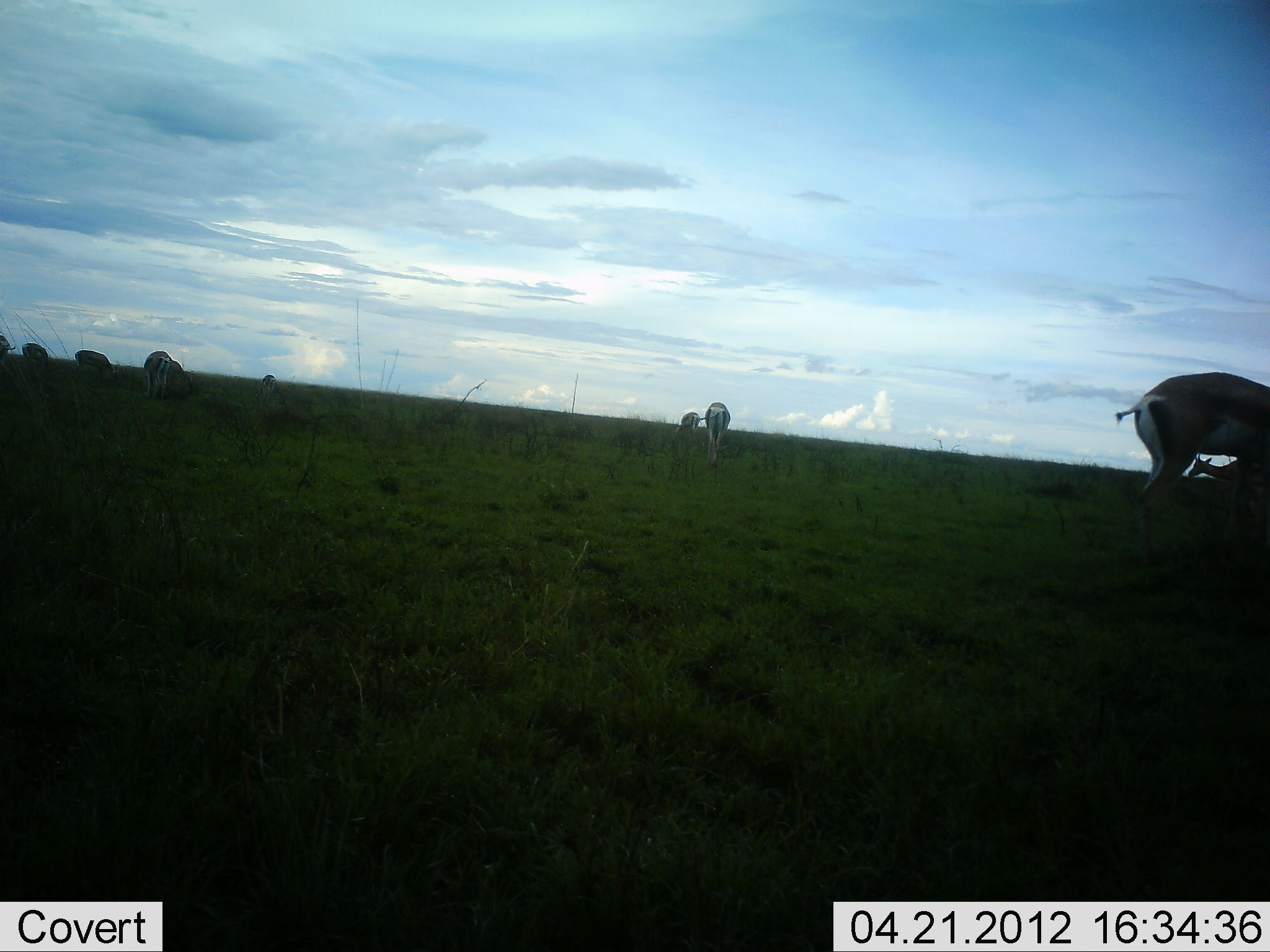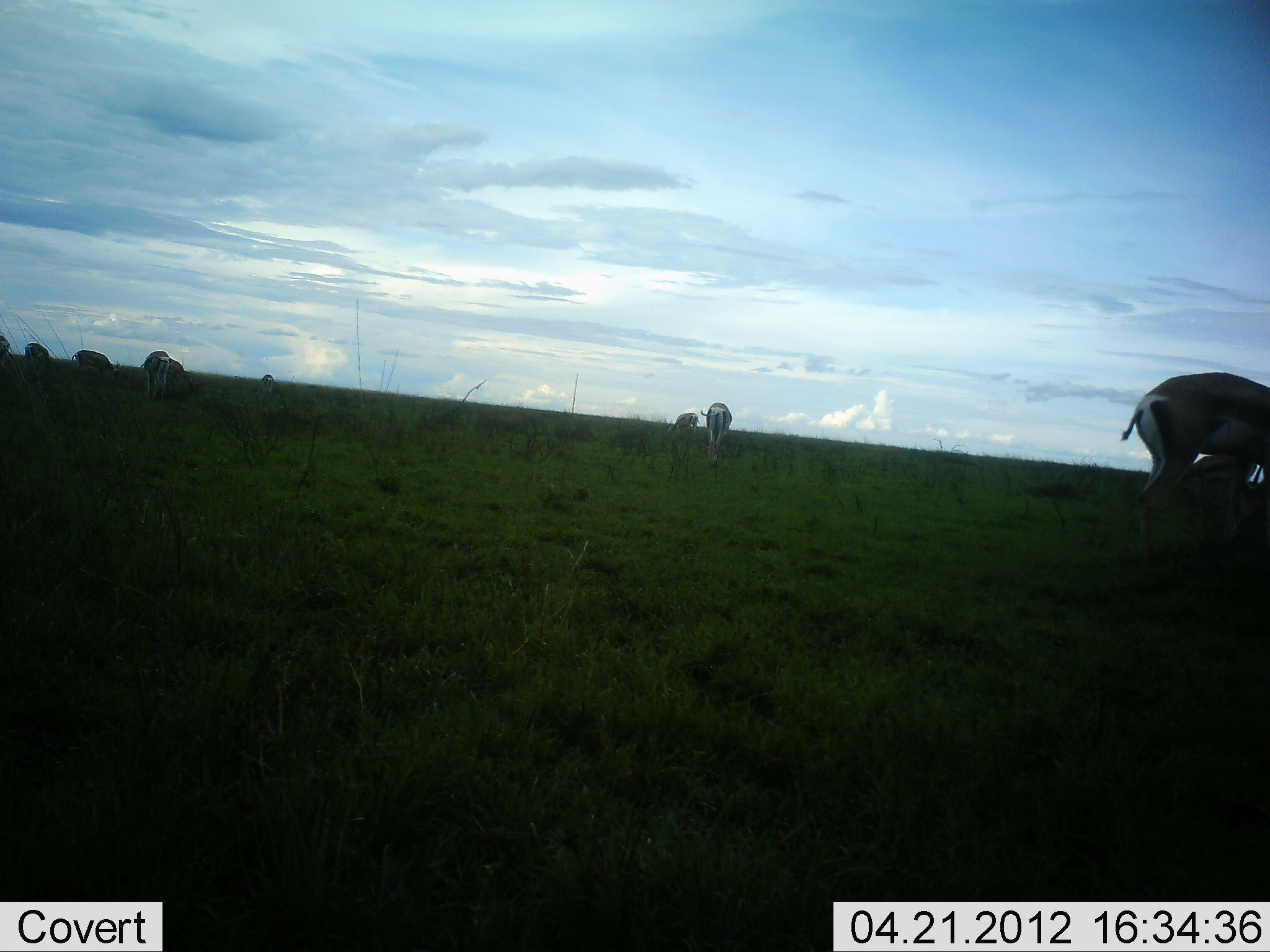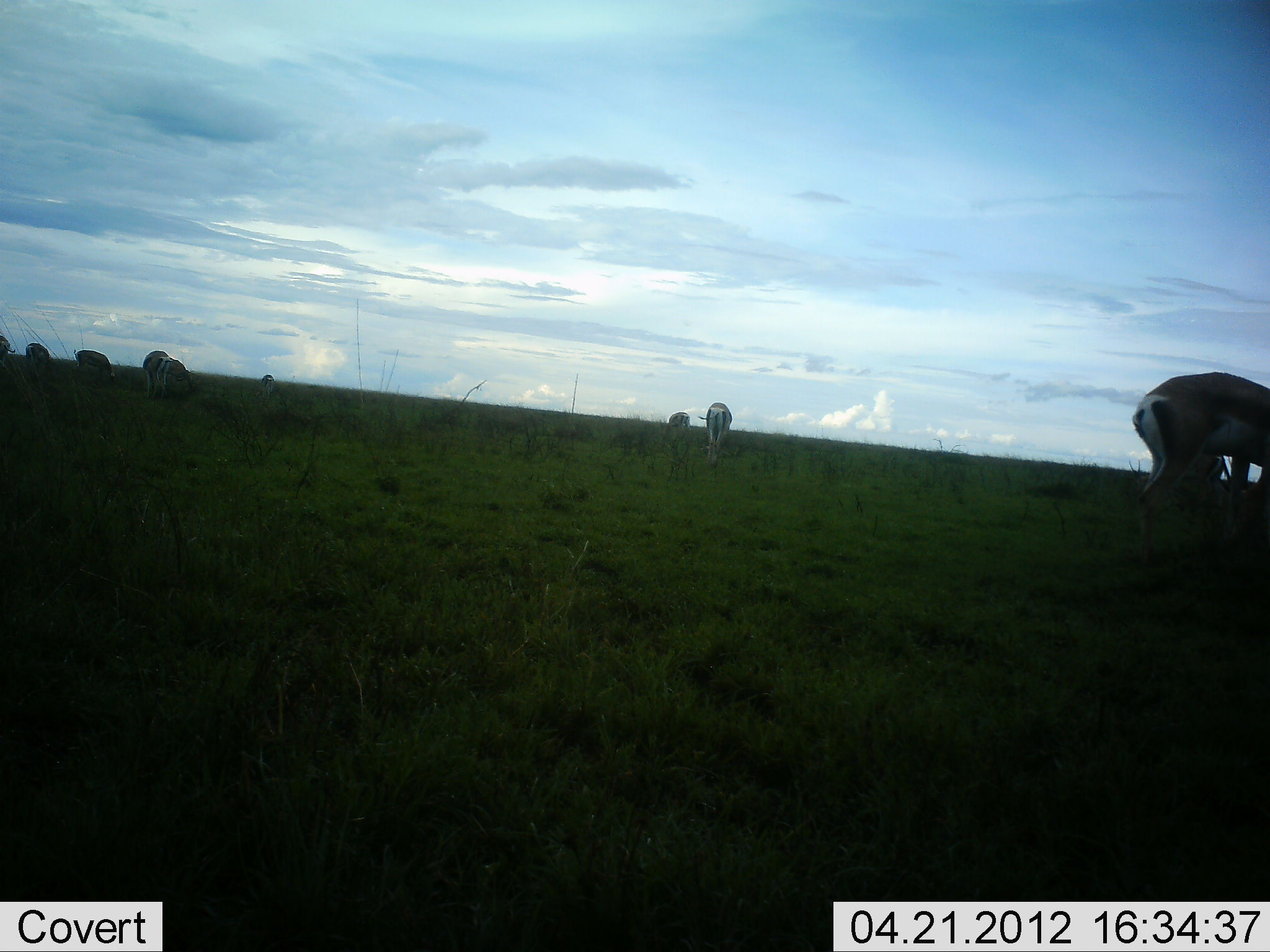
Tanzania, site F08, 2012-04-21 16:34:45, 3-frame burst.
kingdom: Animalia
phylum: Chordata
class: Mammalia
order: Artiodactyla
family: Bovidae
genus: Nanger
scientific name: Nanger granti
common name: grant's gazelle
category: gazellegrants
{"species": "gazellegrants (grant's gazelle) (Nanger granti)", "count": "8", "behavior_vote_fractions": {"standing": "46%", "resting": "0%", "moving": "23%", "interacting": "0%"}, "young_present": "0%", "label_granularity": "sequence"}